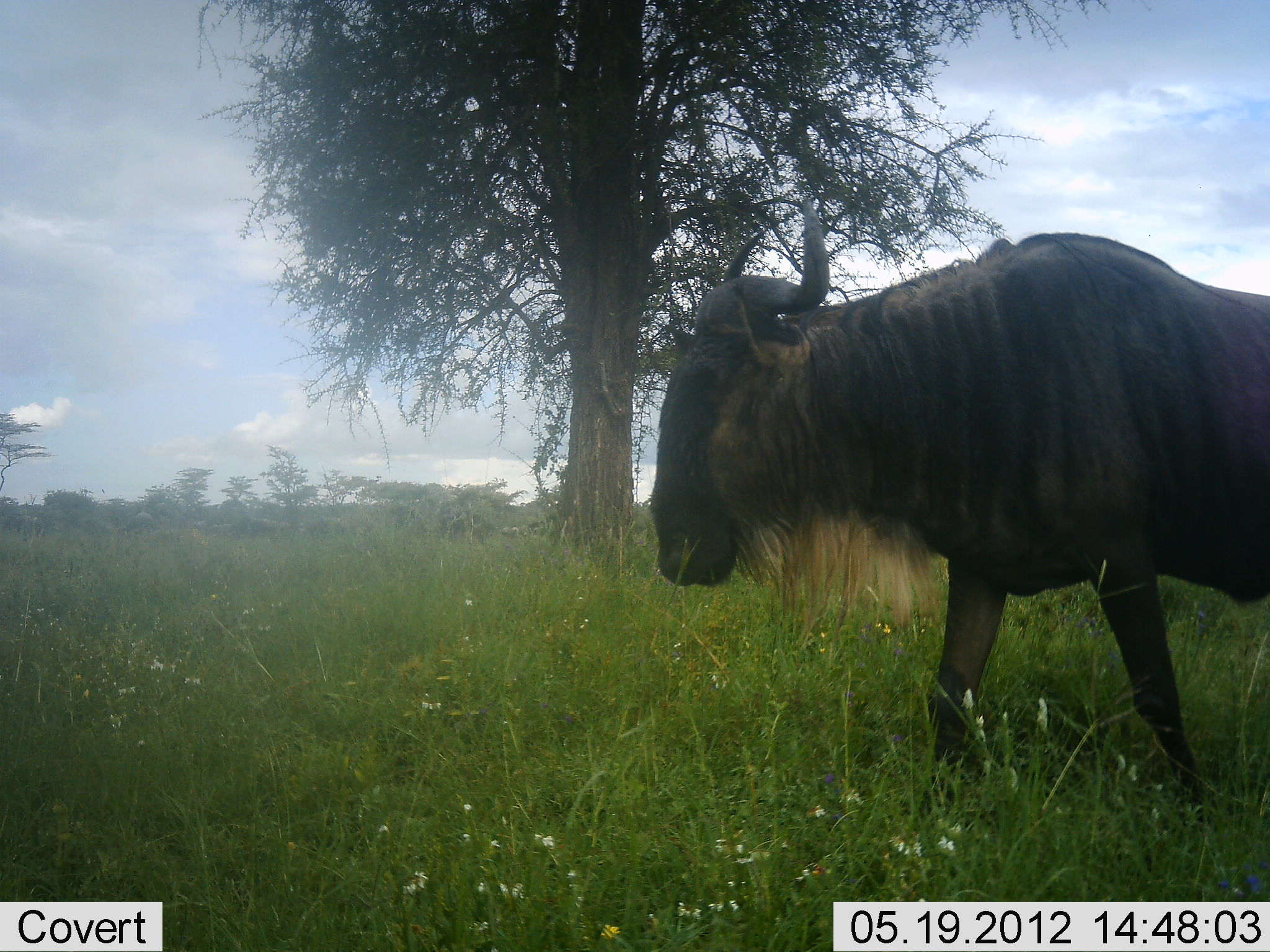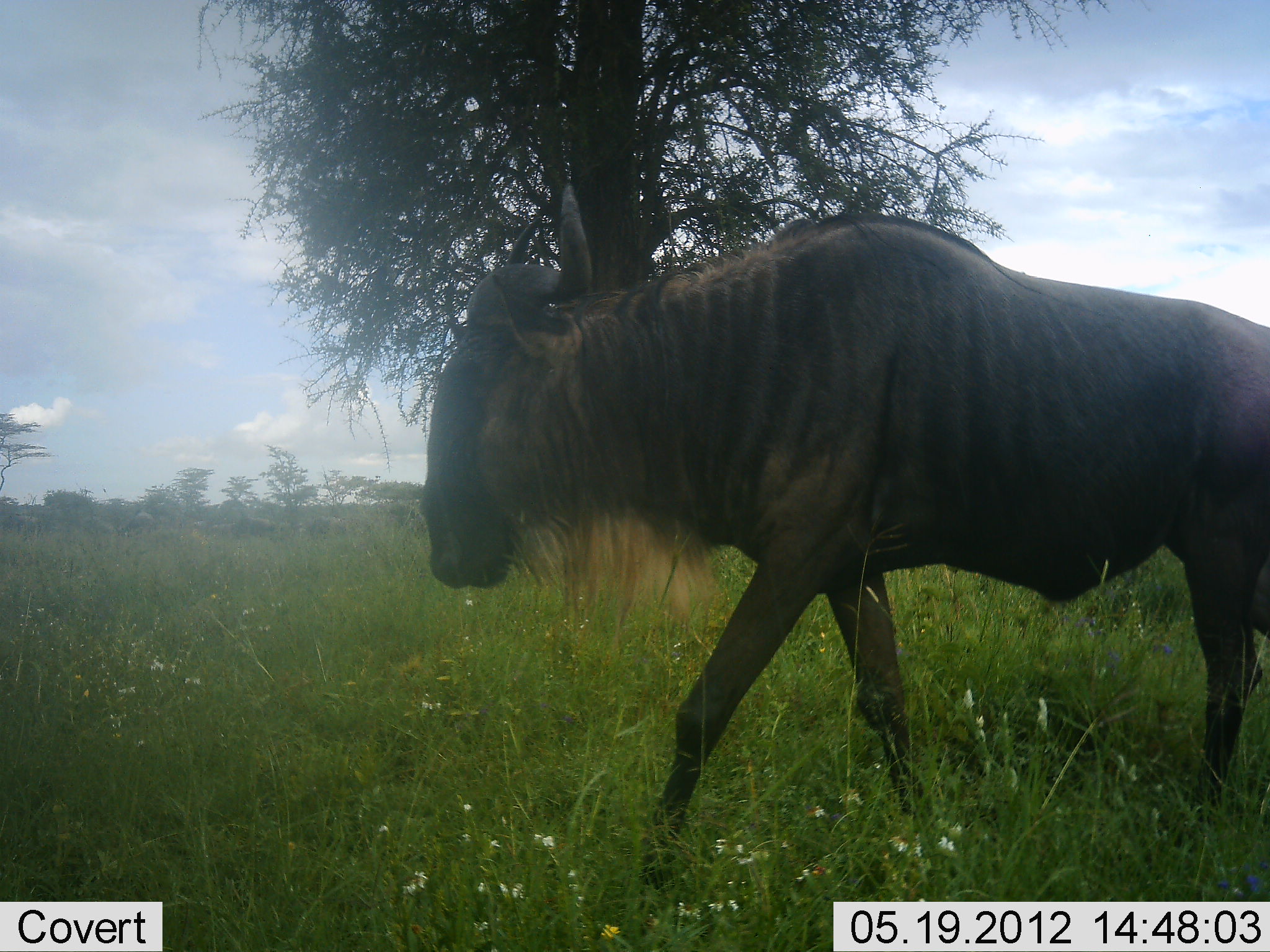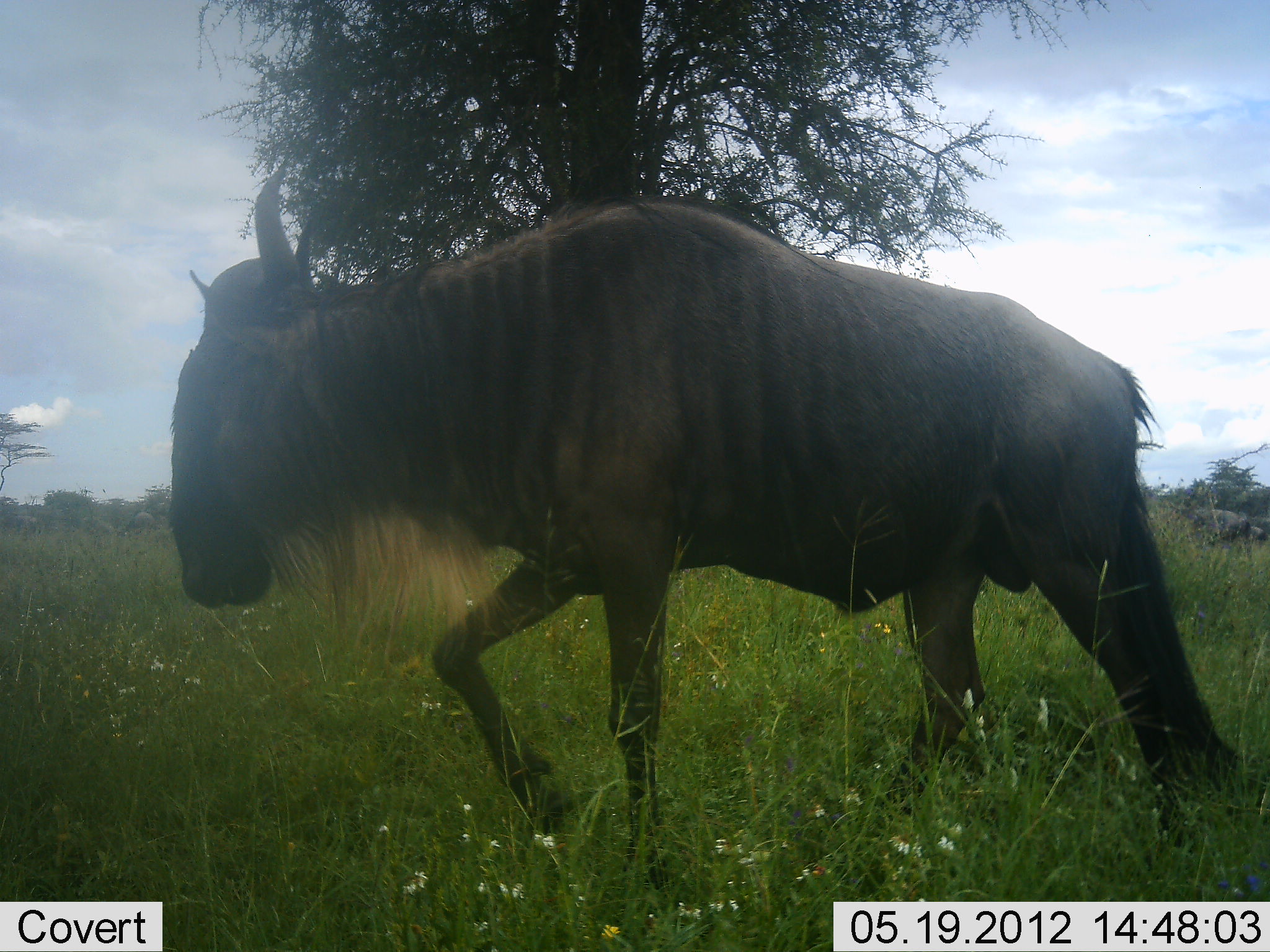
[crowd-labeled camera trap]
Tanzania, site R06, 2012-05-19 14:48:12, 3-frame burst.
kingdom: Animalia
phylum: Chordata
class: Mammalia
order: Artiodactyla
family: Bovidae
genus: Connochaetes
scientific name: Connochaetes taurinus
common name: blue wildebeest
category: wildebeest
Wildebeest (blue wildebeest) (Connochaetes taurinus), count 1. Behavior (volunteer vote fractions): standing 12%, resting 0%, moving 100%, interacting 0%. Young present (vote fraction): 0%. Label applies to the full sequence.